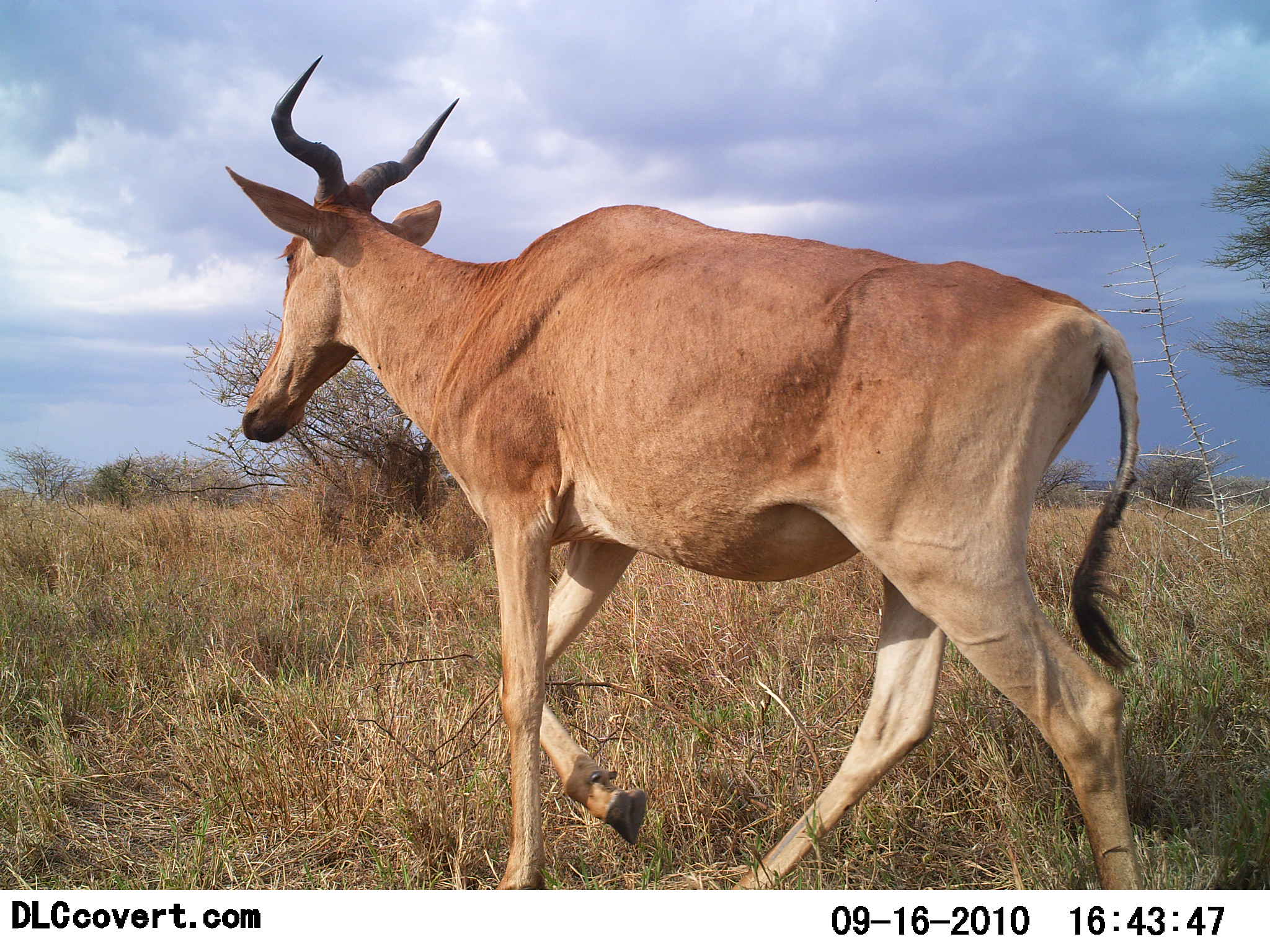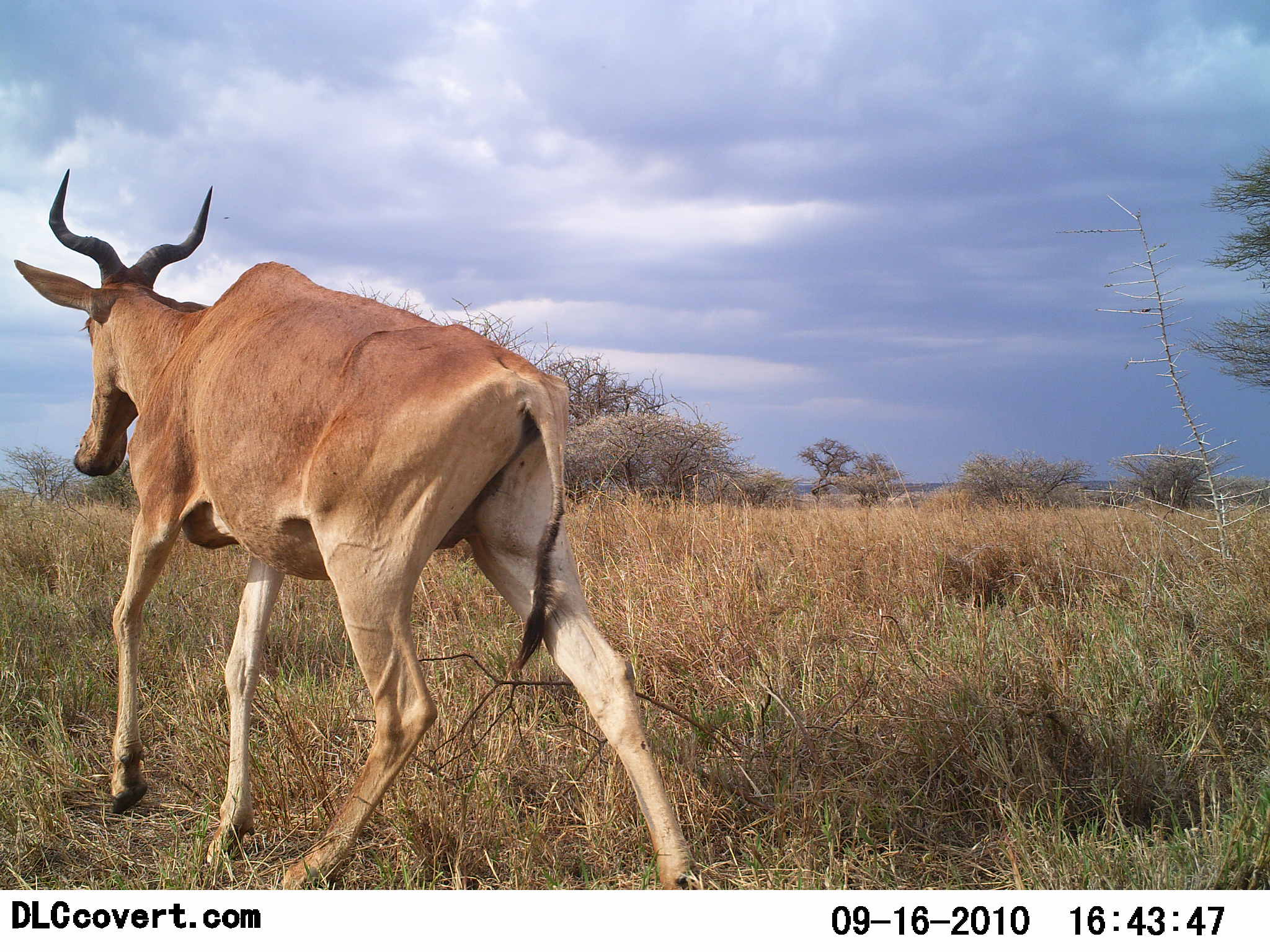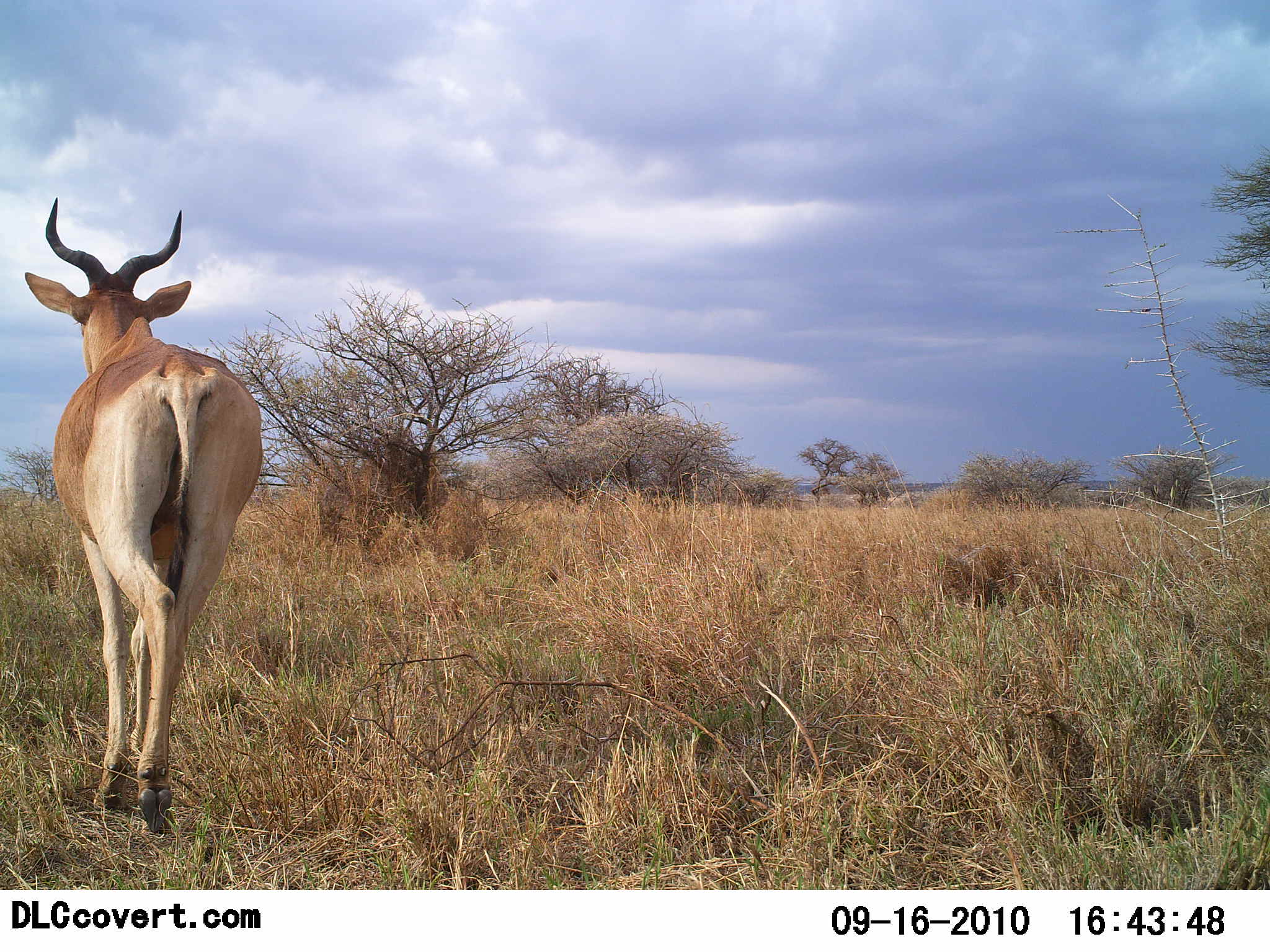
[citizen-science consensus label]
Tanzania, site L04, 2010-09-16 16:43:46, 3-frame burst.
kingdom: Animalia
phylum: Chordata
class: Mammalia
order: Artiodactyla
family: Bovidae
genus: Alcelaphus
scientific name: Alcelaphus buselaphus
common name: hartebeest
Hartebeest (Alcelaphus buselaphus), count 1. Behavior (volunteer vote fractions): standing 0%, resting 0%, moving 100%, interacting 0%. Young present (vote fraction): 0%. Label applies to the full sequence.